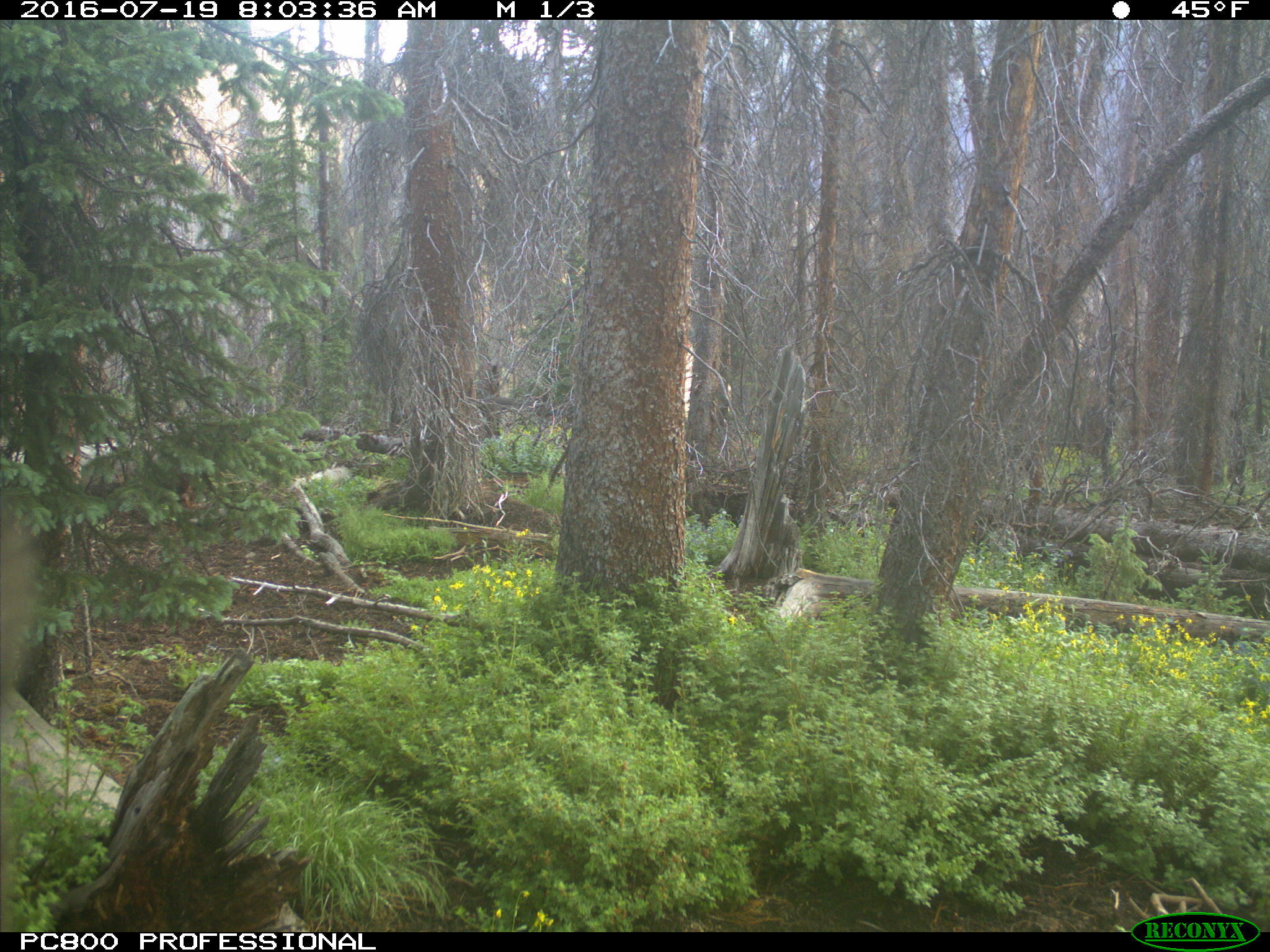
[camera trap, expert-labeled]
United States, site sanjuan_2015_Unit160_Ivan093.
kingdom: Animalia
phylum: Chordata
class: Mammalia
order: Artiodactyla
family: Cervidae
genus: Cervus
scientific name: Cervus elaphus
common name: red deer